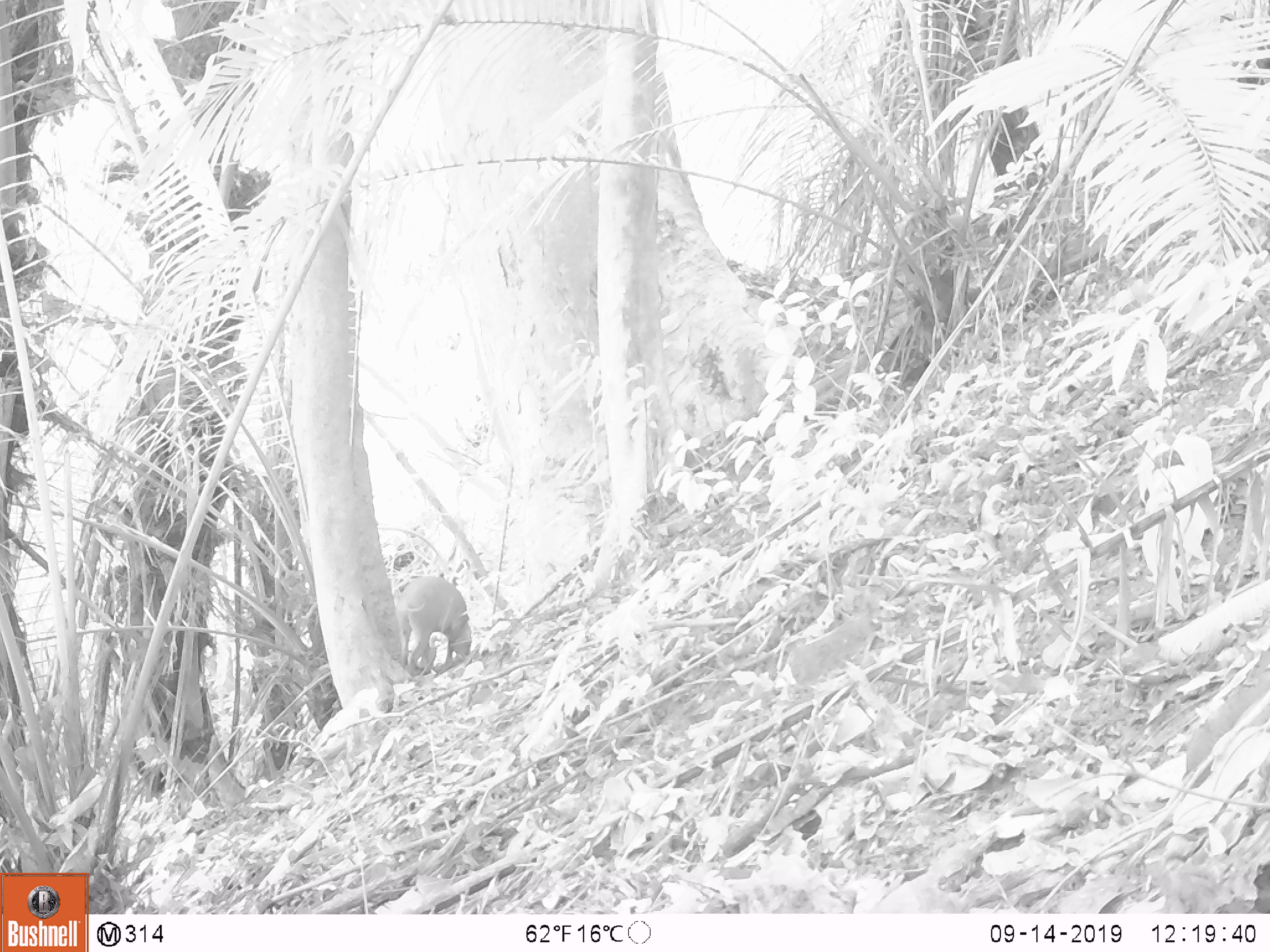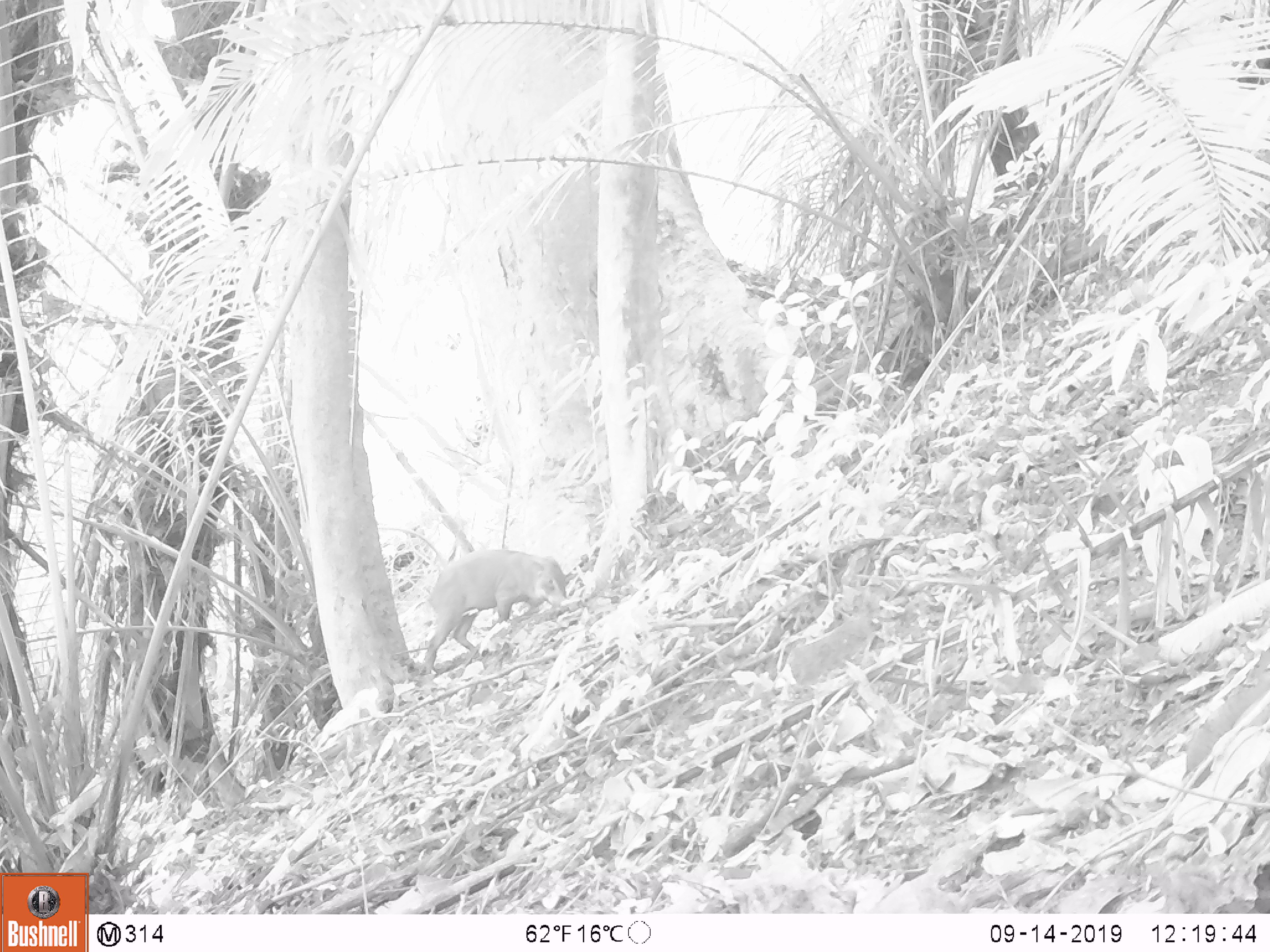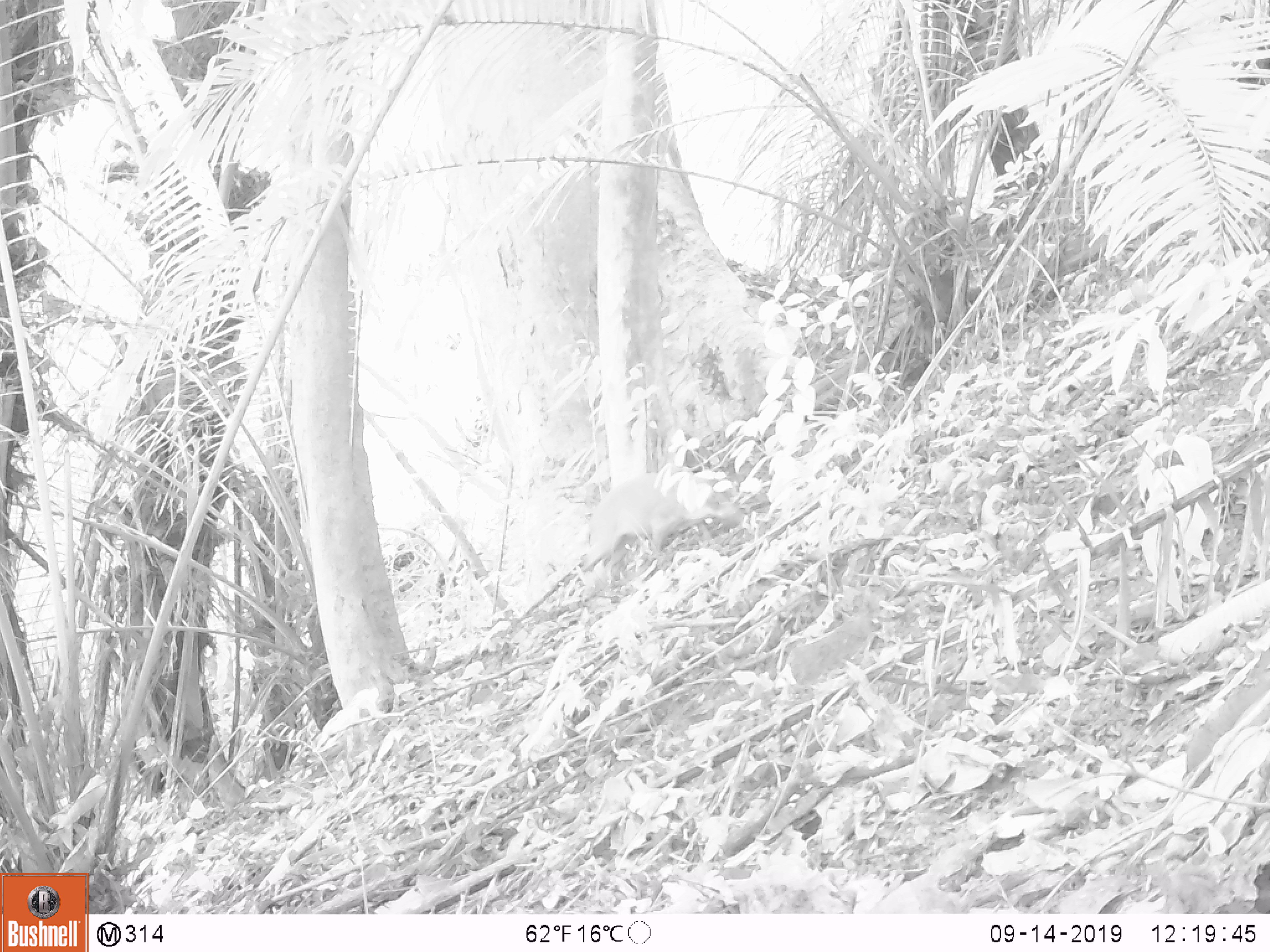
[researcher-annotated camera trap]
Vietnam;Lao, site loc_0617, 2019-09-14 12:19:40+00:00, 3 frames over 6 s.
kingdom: Animalia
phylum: Chordata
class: Mammalia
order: Artiodactyla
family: Suidae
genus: Sus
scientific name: Sus scrofa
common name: eurasian wild pig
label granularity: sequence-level